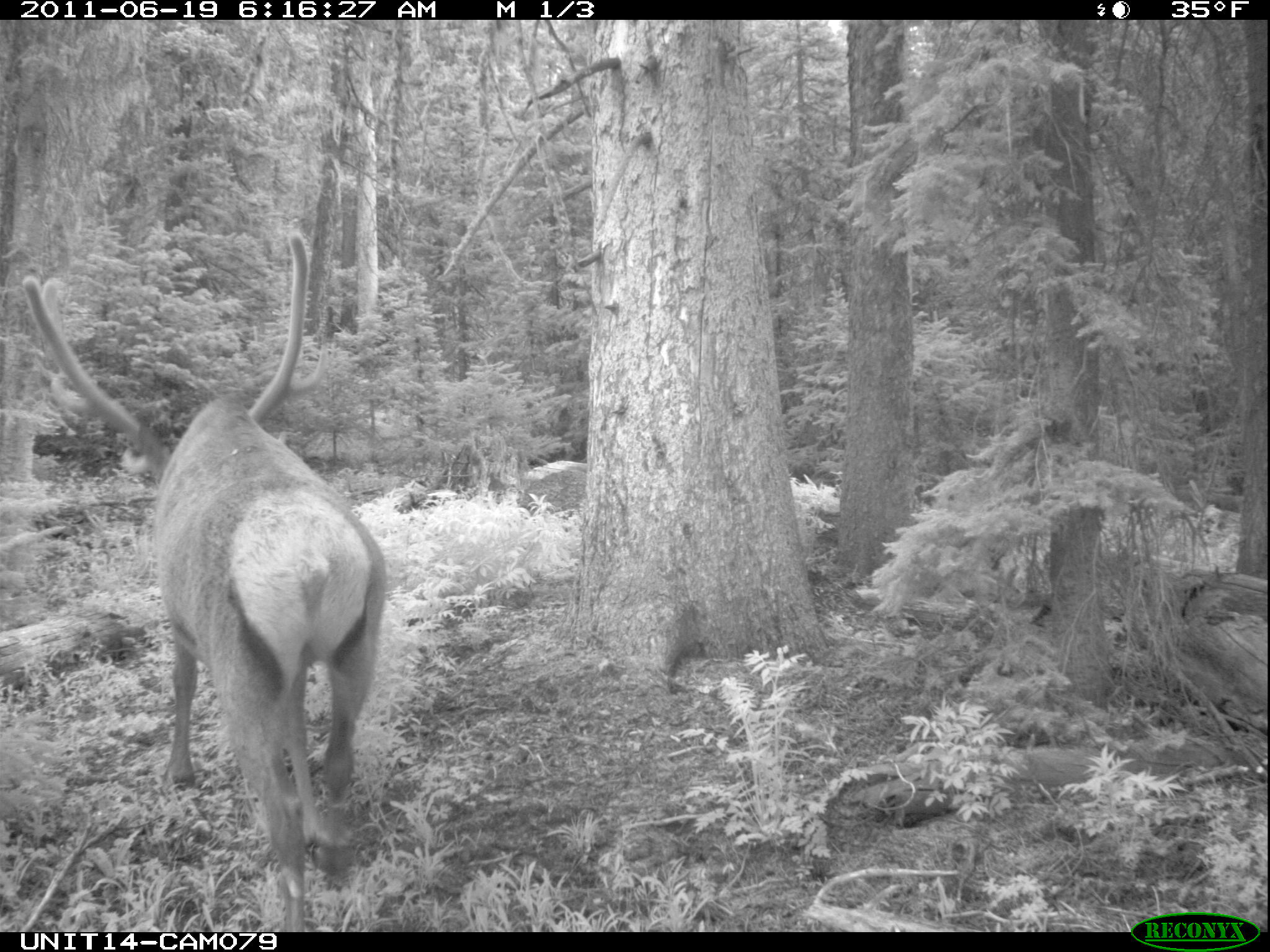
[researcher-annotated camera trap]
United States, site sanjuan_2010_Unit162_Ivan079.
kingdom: Animalia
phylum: Chordata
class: Mammalia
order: Artiodactyla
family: Cervidae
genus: Cervus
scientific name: Cervus elaphus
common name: red deer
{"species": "Cervus elaphus (red deer)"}